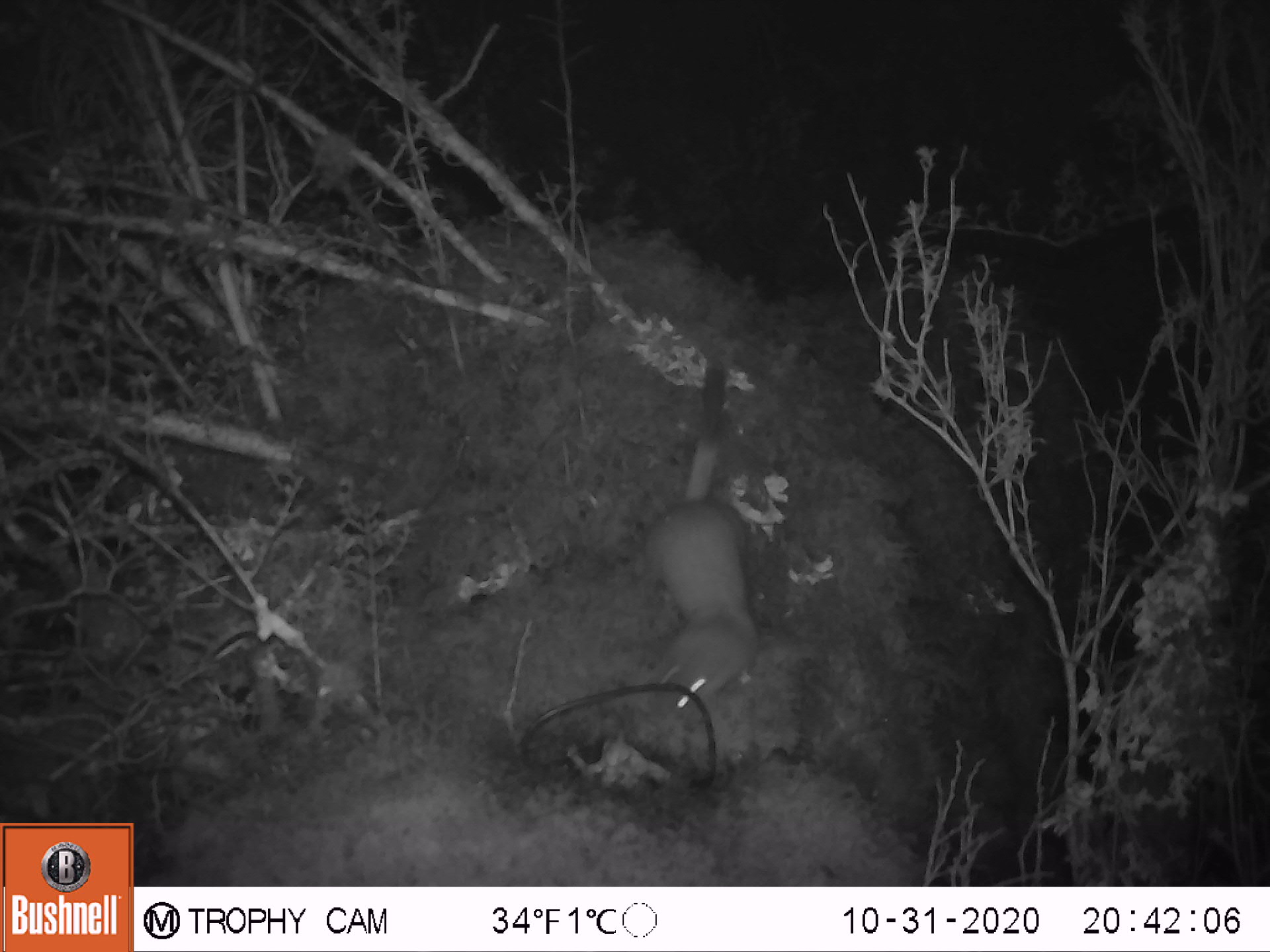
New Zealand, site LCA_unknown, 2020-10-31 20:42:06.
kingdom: Animalia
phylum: Chordata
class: Mammalia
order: Carnivora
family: Mustelidae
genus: Mustela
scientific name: Mustela erminea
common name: stoat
Stoat (Mustela erminea).